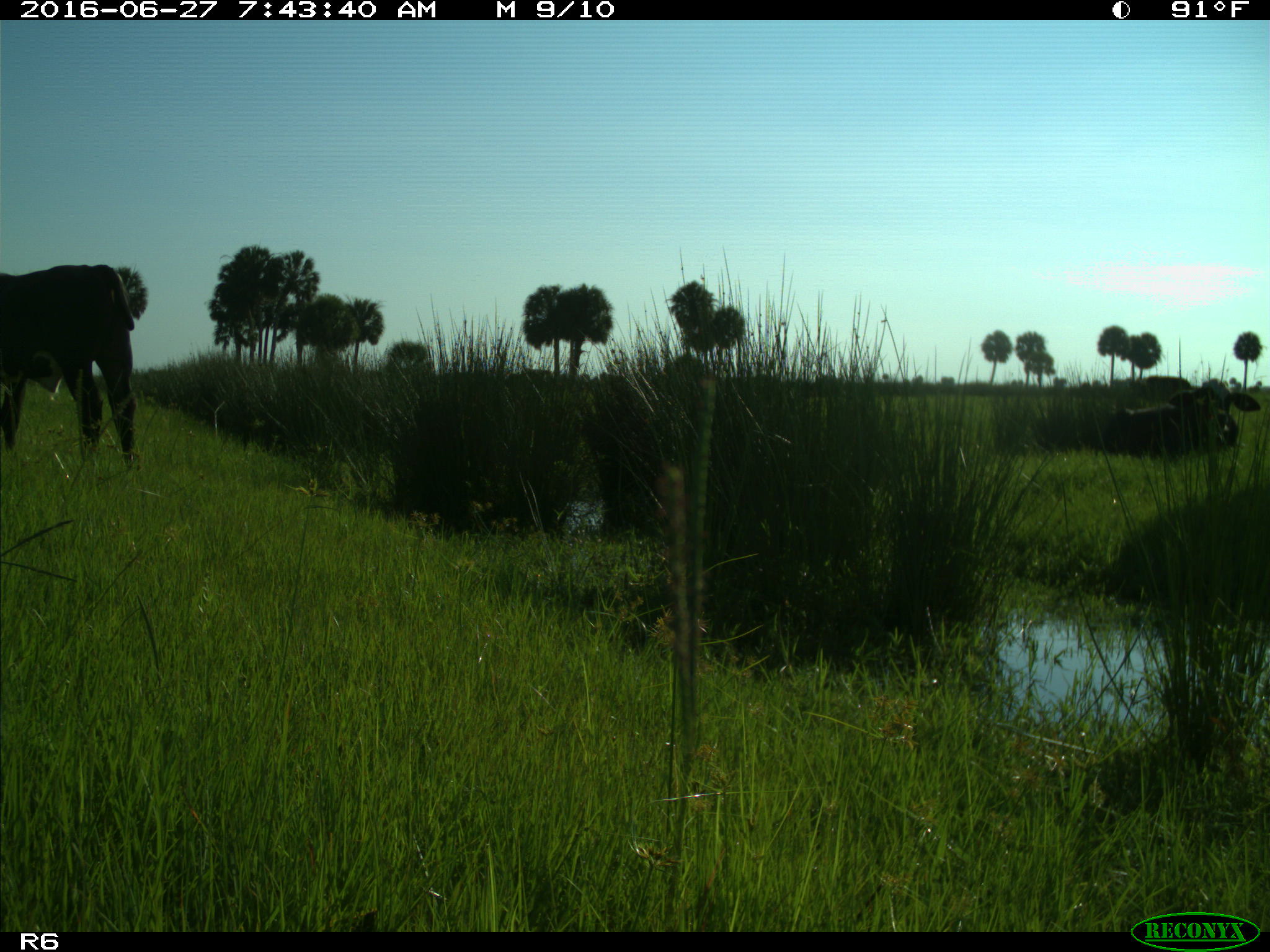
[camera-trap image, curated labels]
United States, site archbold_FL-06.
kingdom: Animalia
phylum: Chordata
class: Mammalia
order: Artiodactyla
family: Bovidae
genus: Bos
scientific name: Bos taurus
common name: domestic cow